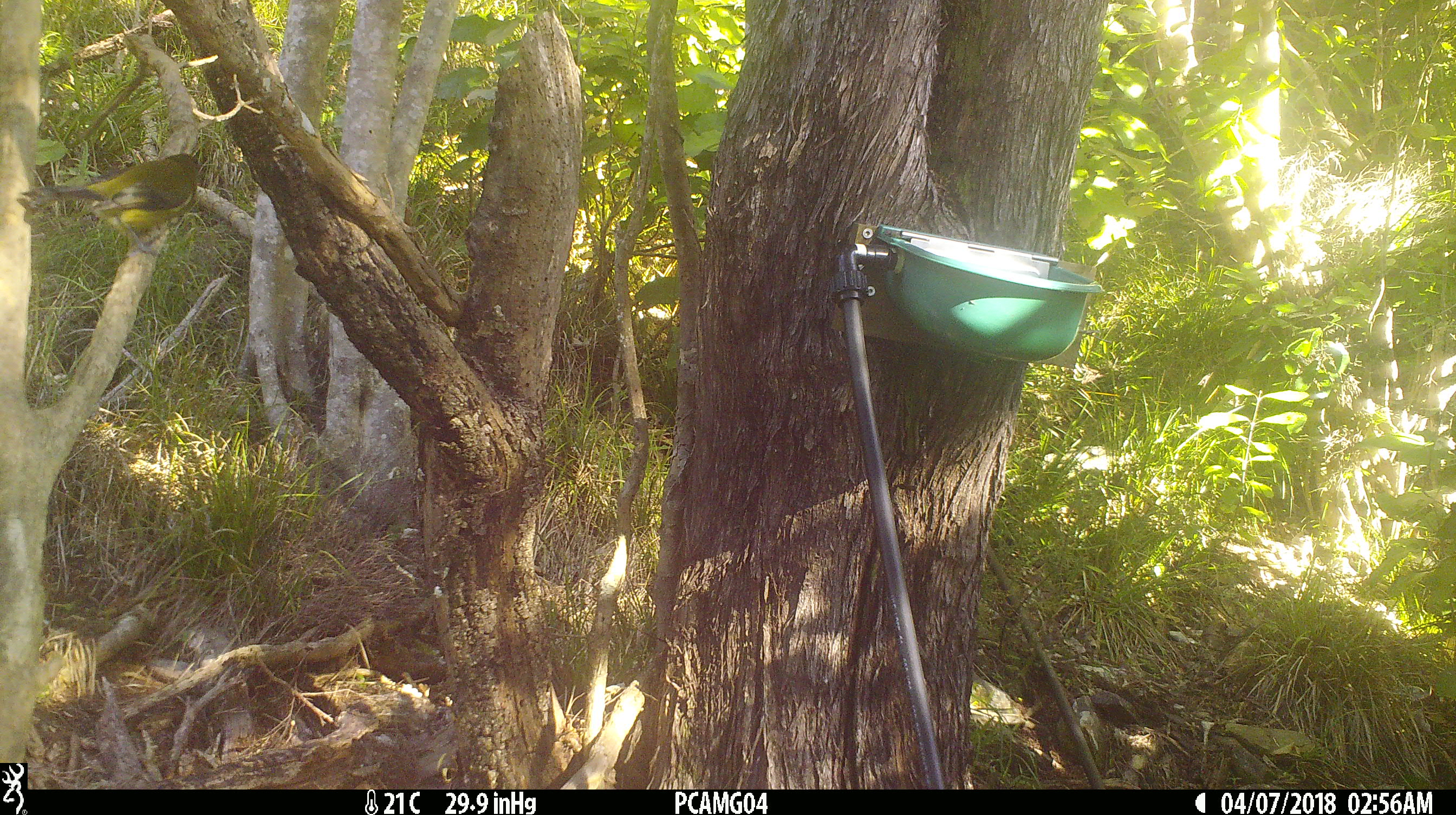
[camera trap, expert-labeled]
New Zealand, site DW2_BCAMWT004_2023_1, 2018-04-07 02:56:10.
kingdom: Animalia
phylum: Chordata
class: Aves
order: Passeriformes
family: Meliphagidae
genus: Anthornis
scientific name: Anthornis melanura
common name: new zealand bellbird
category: bellbird